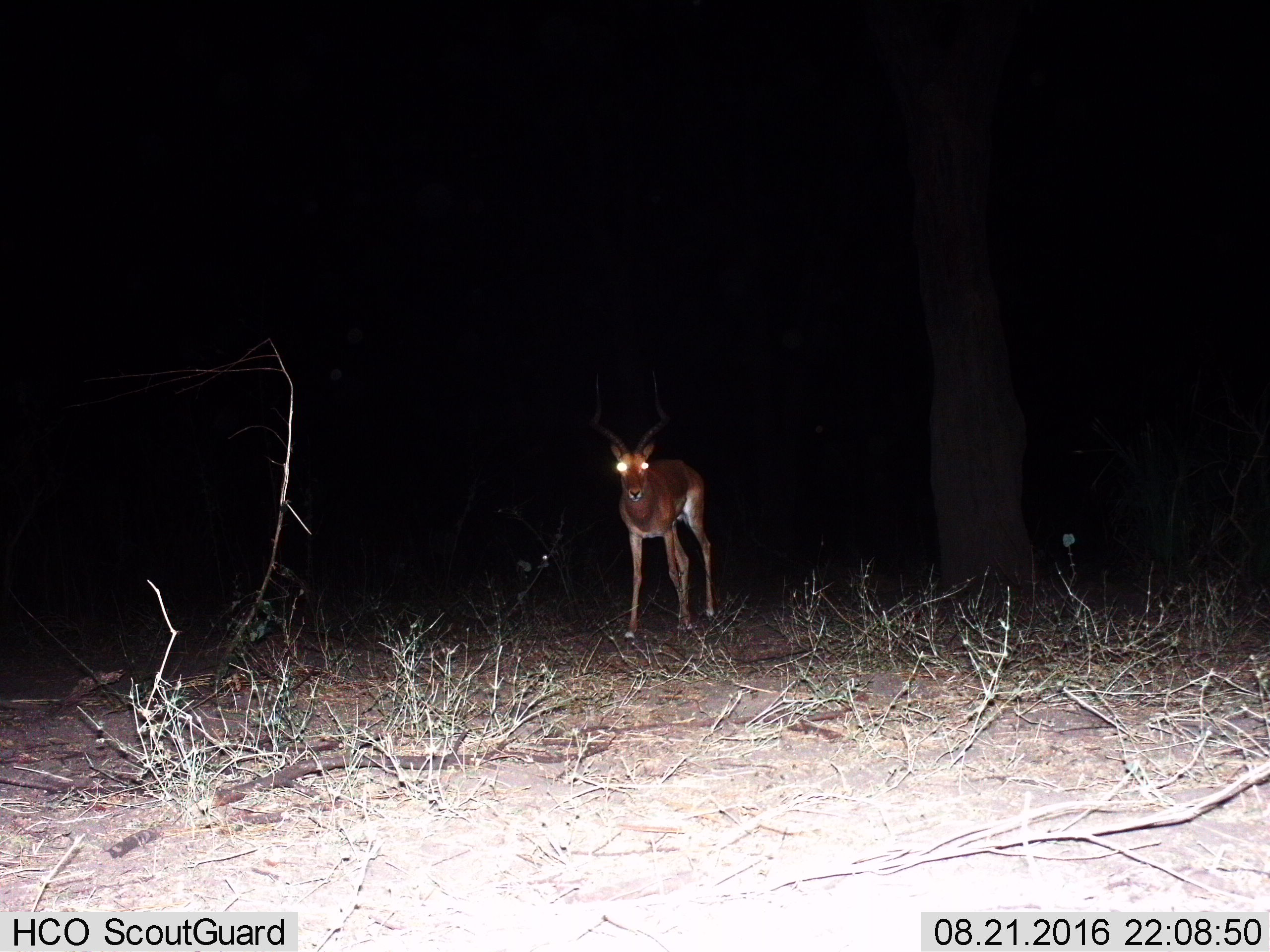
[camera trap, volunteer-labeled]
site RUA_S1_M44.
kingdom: Animalia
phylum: Chordata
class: Mammalia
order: Artiodactyla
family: Bovidae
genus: Aepyceros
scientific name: Aepyceros melampus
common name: impala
Impala (Aepyceros melampus), count 1. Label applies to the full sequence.